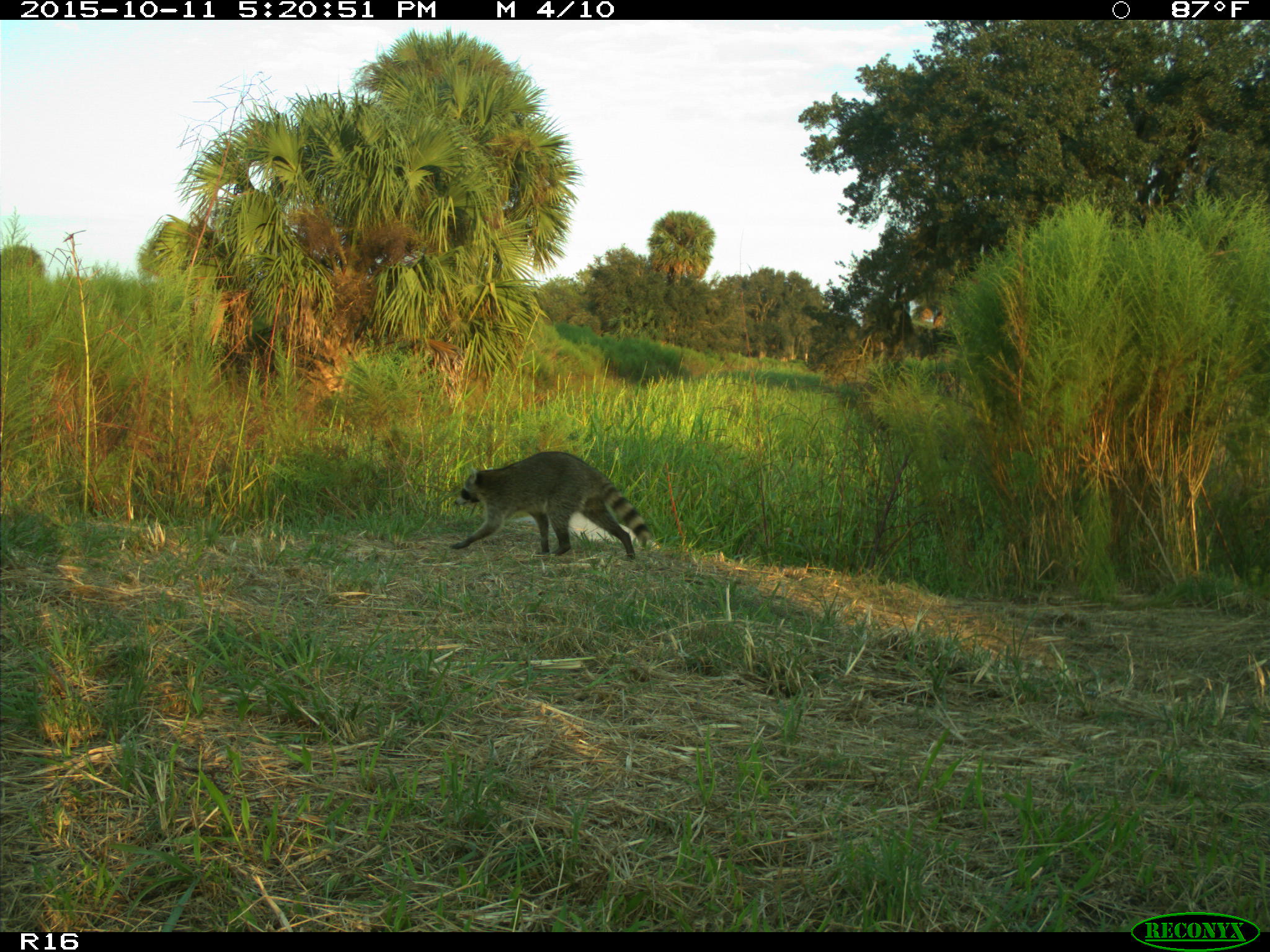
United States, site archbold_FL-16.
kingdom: Animalia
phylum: Chordata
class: Mammalia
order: Carnivora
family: Procyonidae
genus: Procyon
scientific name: Procyon lotor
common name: common raccoon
Procyon lotor (common raccoon).